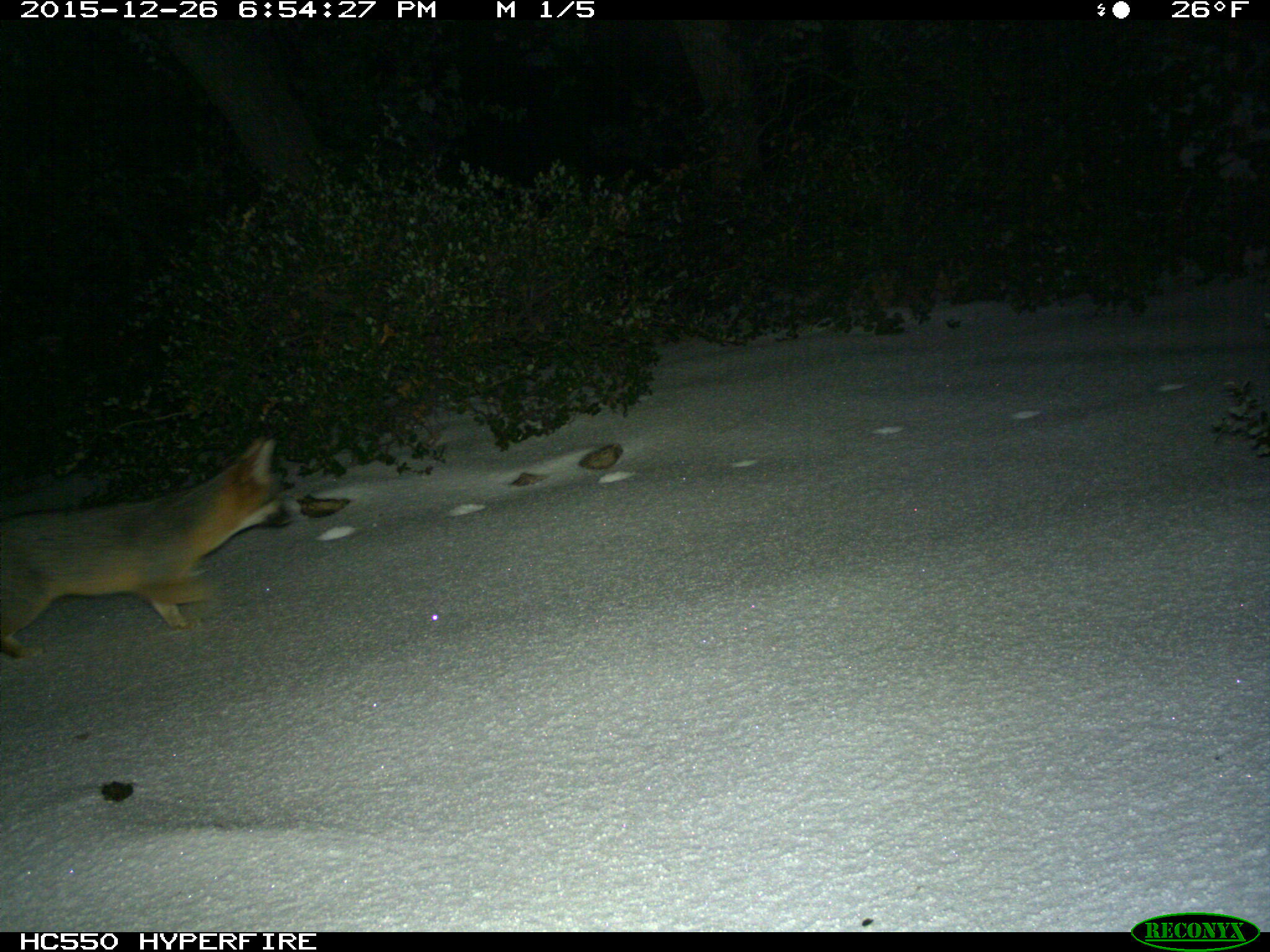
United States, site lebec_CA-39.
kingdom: Animalia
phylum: Chordata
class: Mammalia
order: Carnivora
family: Canidae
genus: Urocyon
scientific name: Urocyon cinereoargenteus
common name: gray fox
Urocyon cinereoargenteus (gray fox).